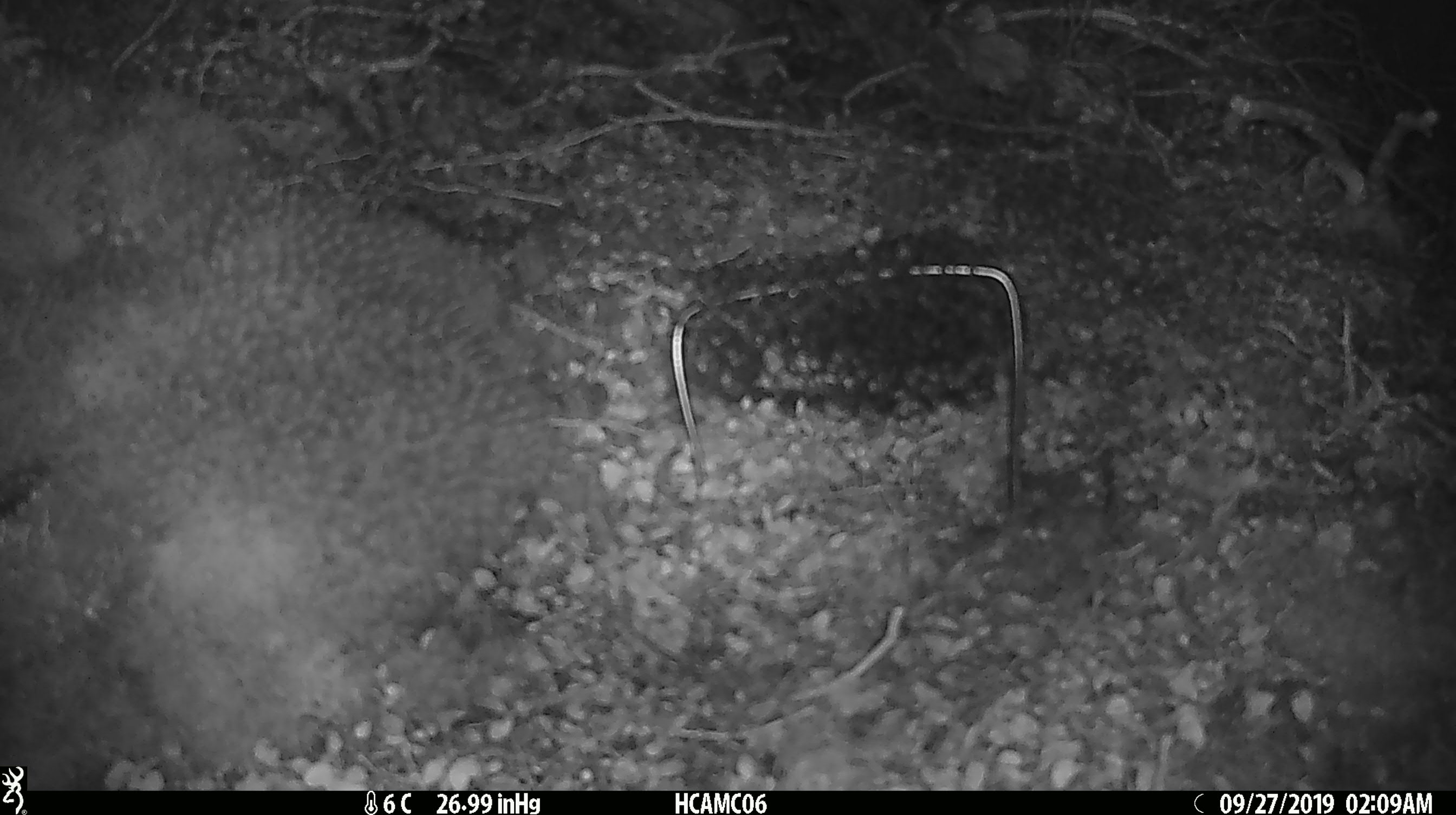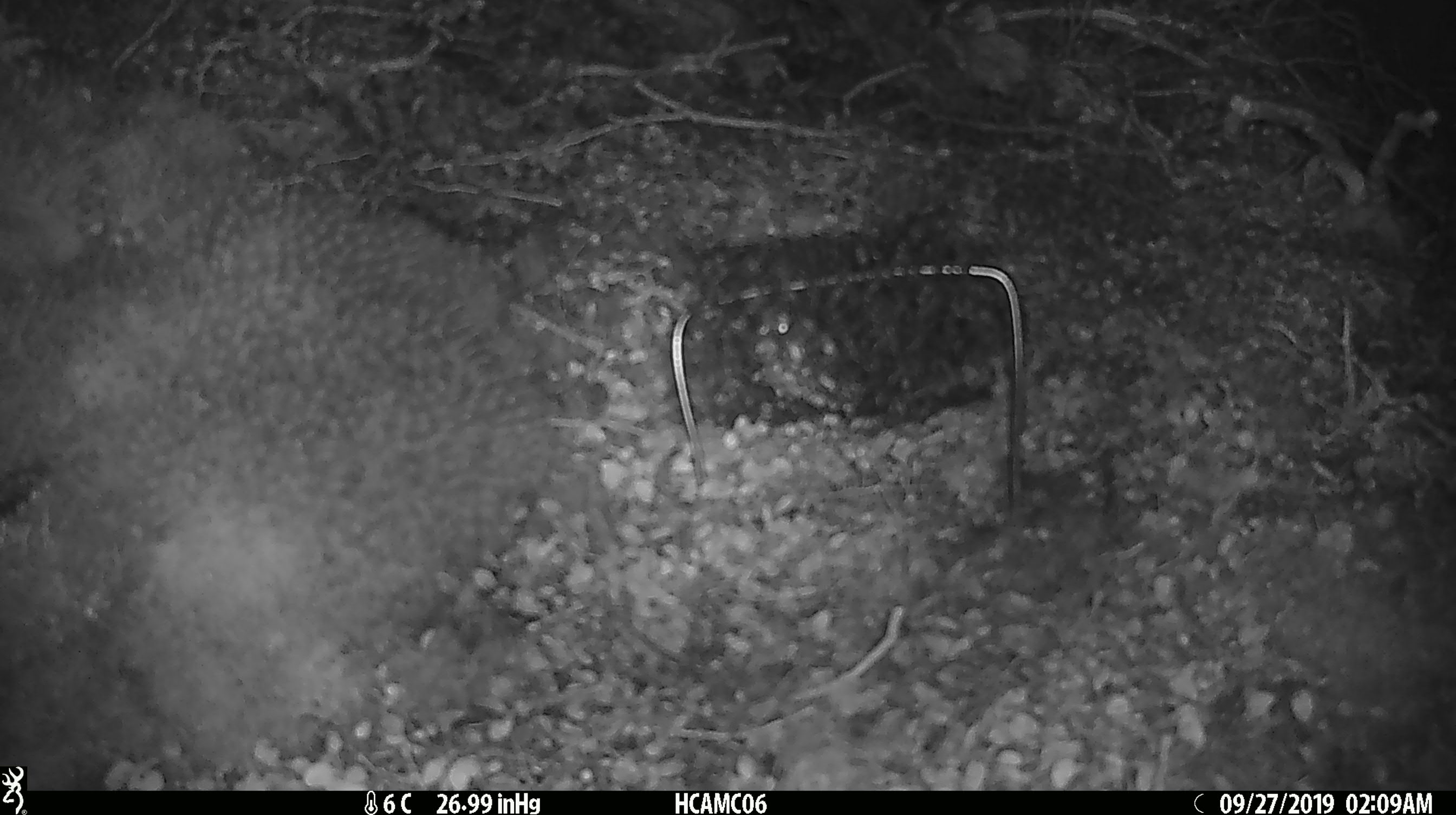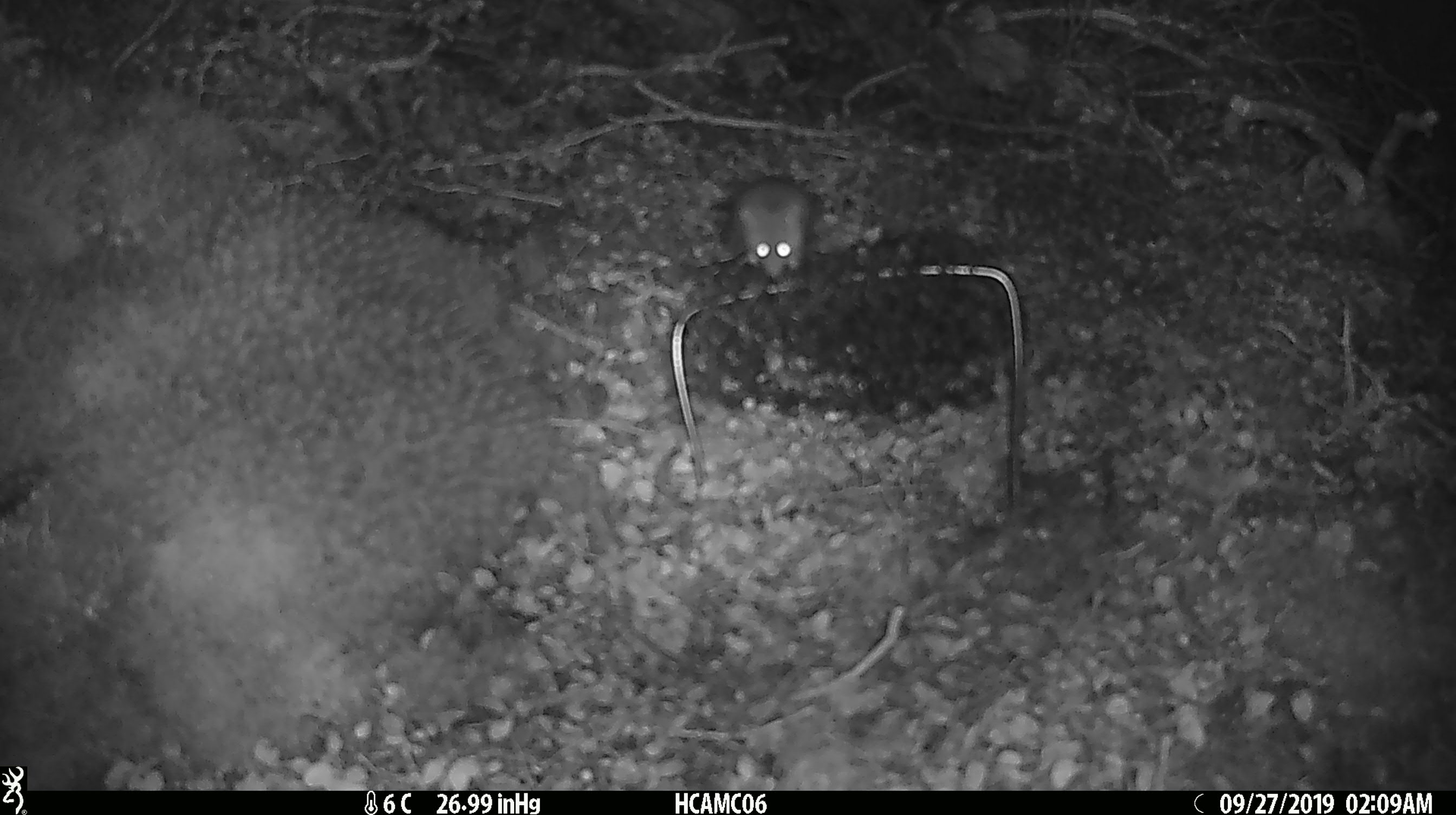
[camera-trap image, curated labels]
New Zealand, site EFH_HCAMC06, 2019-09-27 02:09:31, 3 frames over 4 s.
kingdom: Animalia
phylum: Chordata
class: Mammalia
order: Rodentia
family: Muridae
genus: Mus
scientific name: Mus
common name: mouse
Mouse (Mus).